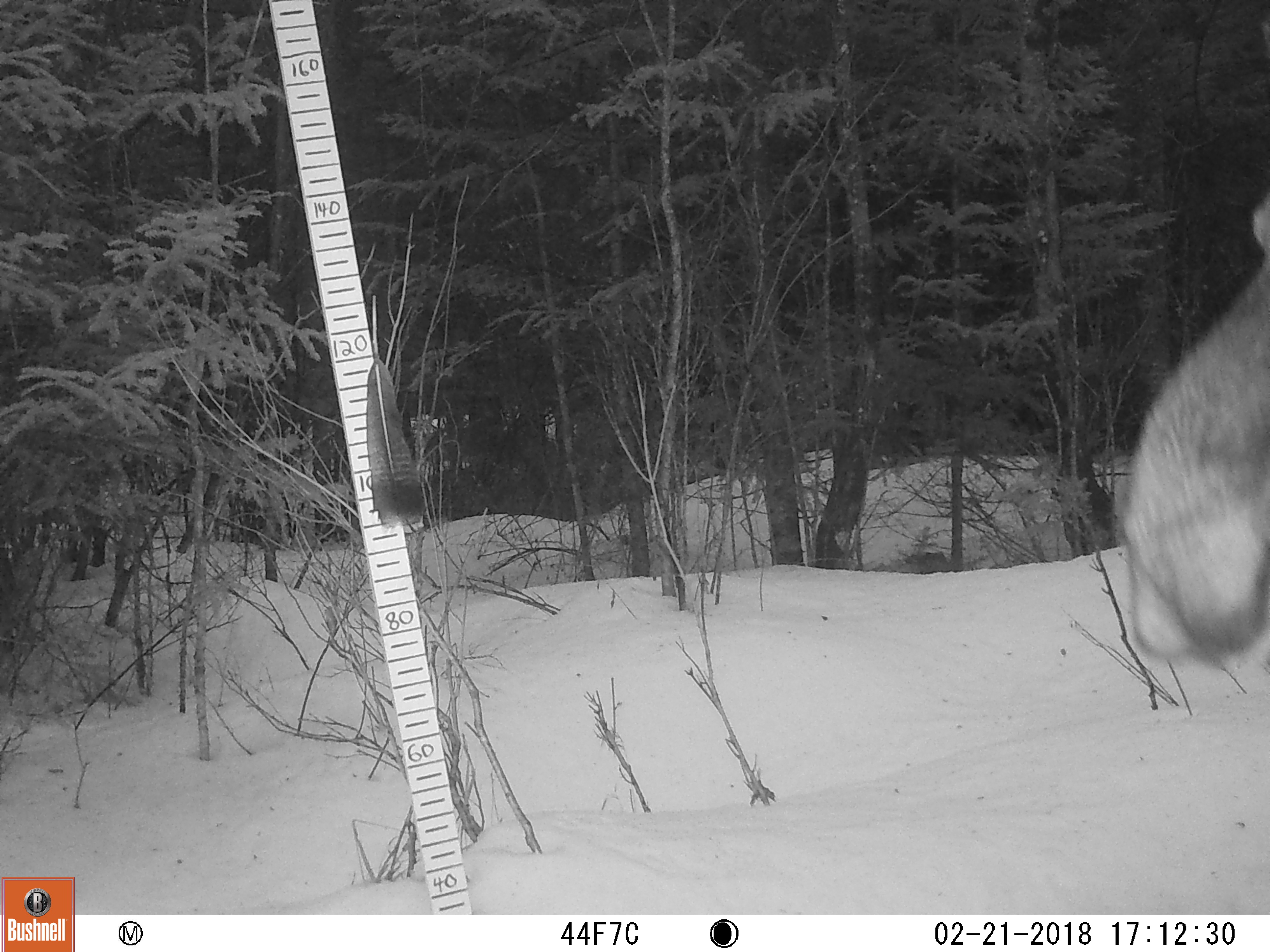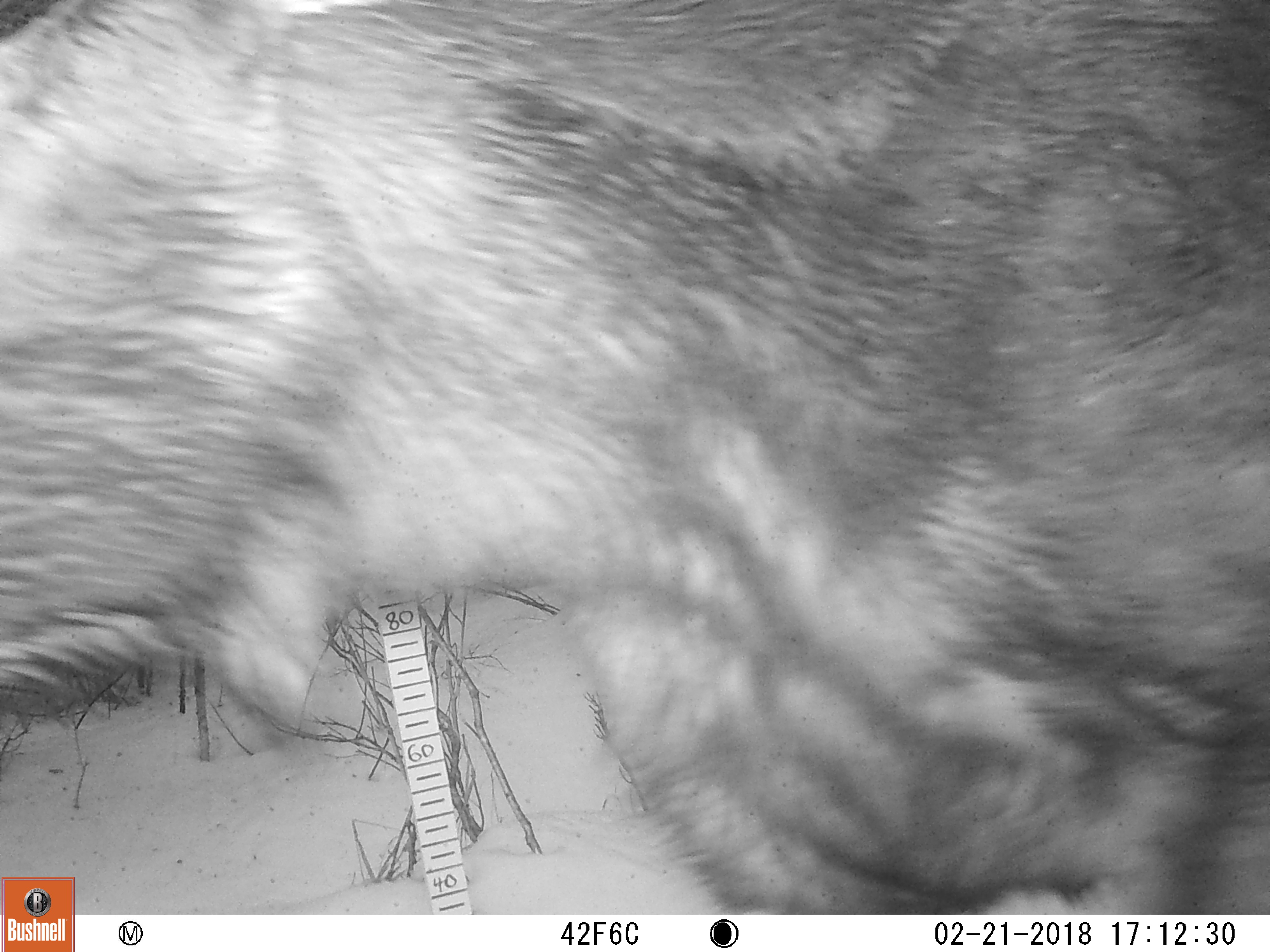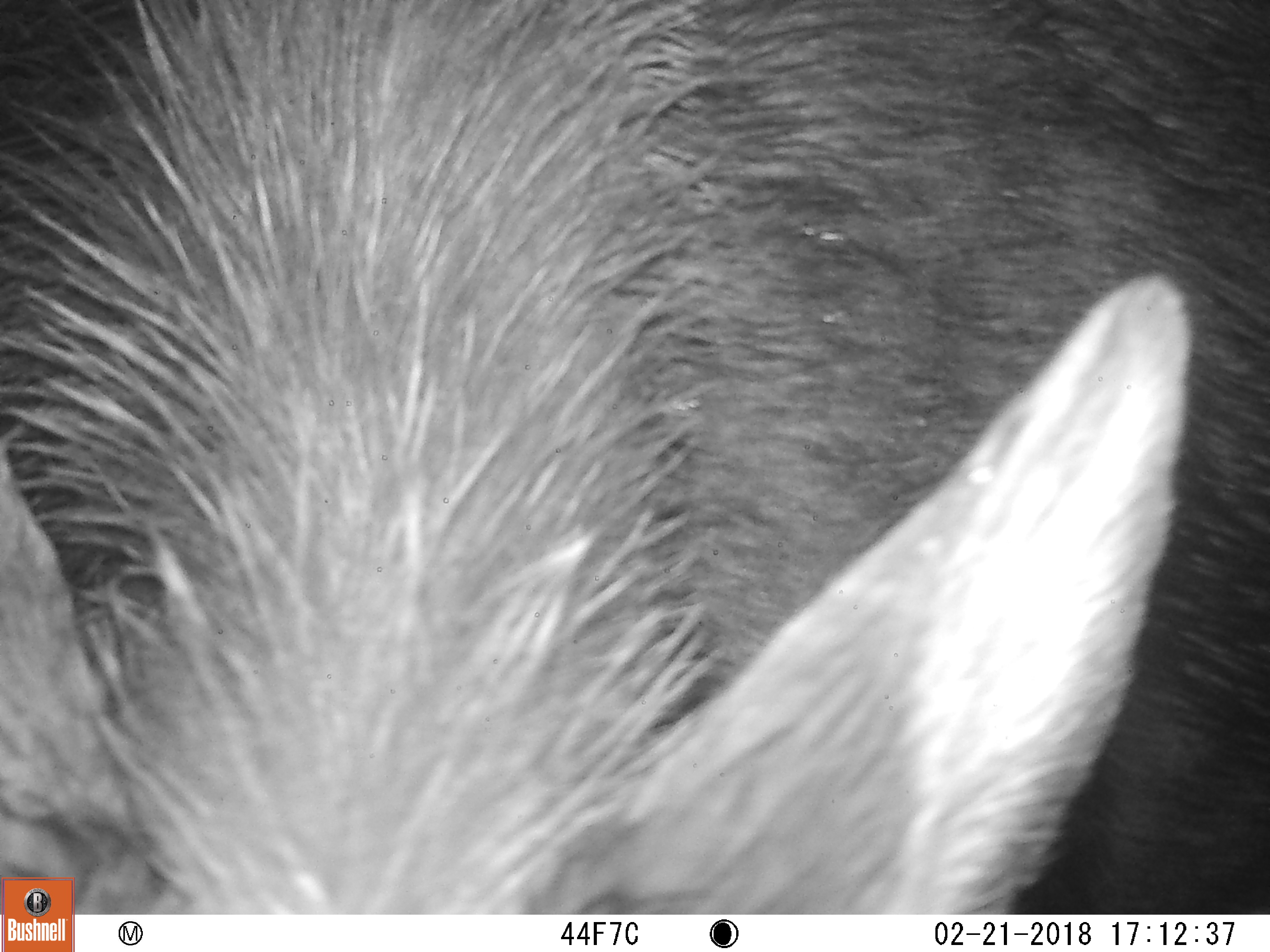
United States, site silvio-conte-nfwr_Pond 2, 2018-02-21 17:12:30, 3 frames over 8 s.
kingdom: Animalia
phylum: Chordata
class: Mammalia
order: Artiodactyla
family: Cervidae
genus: Alces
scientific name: Alces alces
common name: moose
Moose (Alces alces).